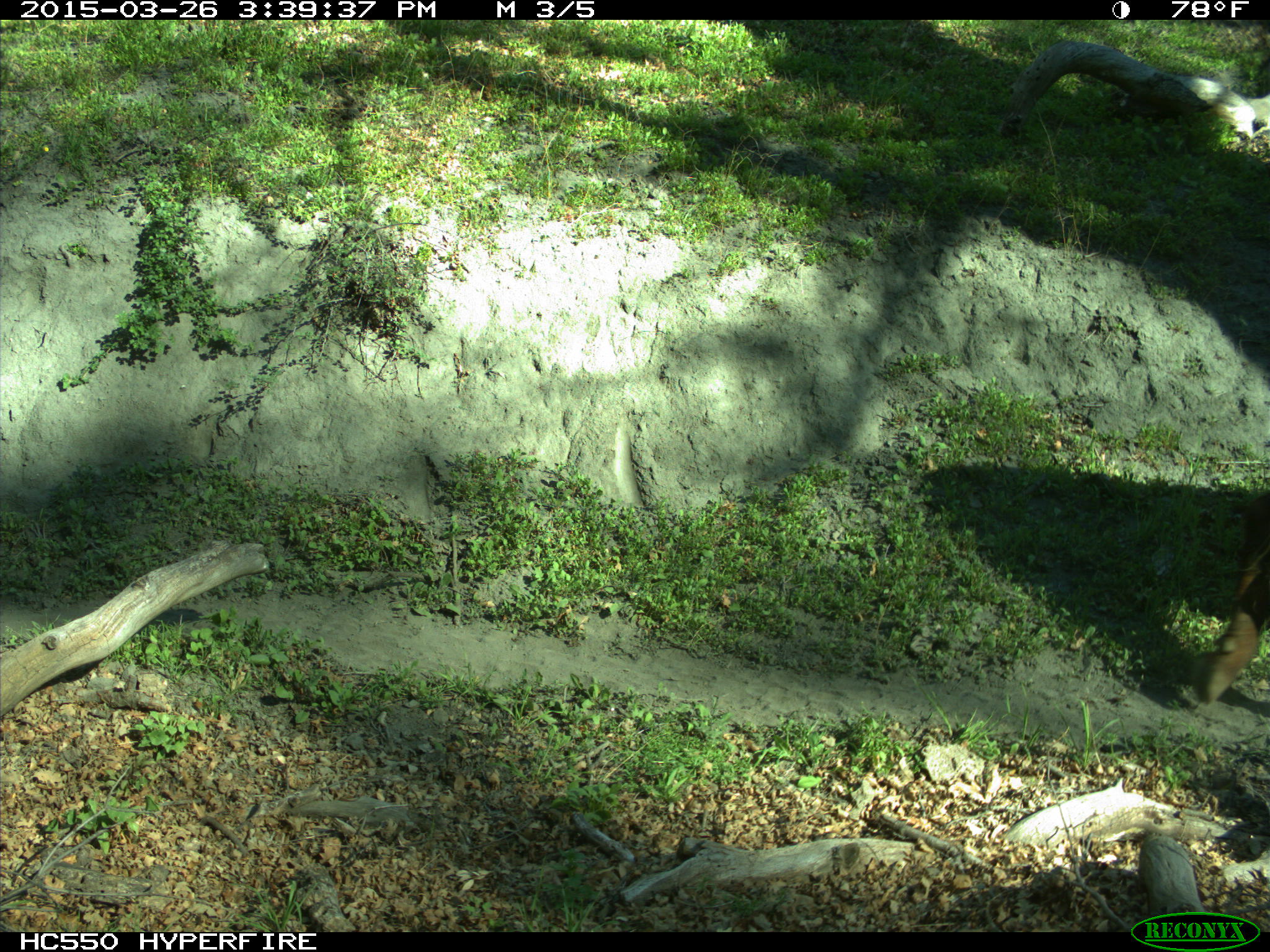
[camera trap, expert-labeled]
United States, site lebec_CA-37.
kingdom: Animalia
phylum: Chordata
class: Mammalia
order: Artiodactyla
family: Bovidae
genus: Bos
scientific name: Bos taurus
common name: domestic cow